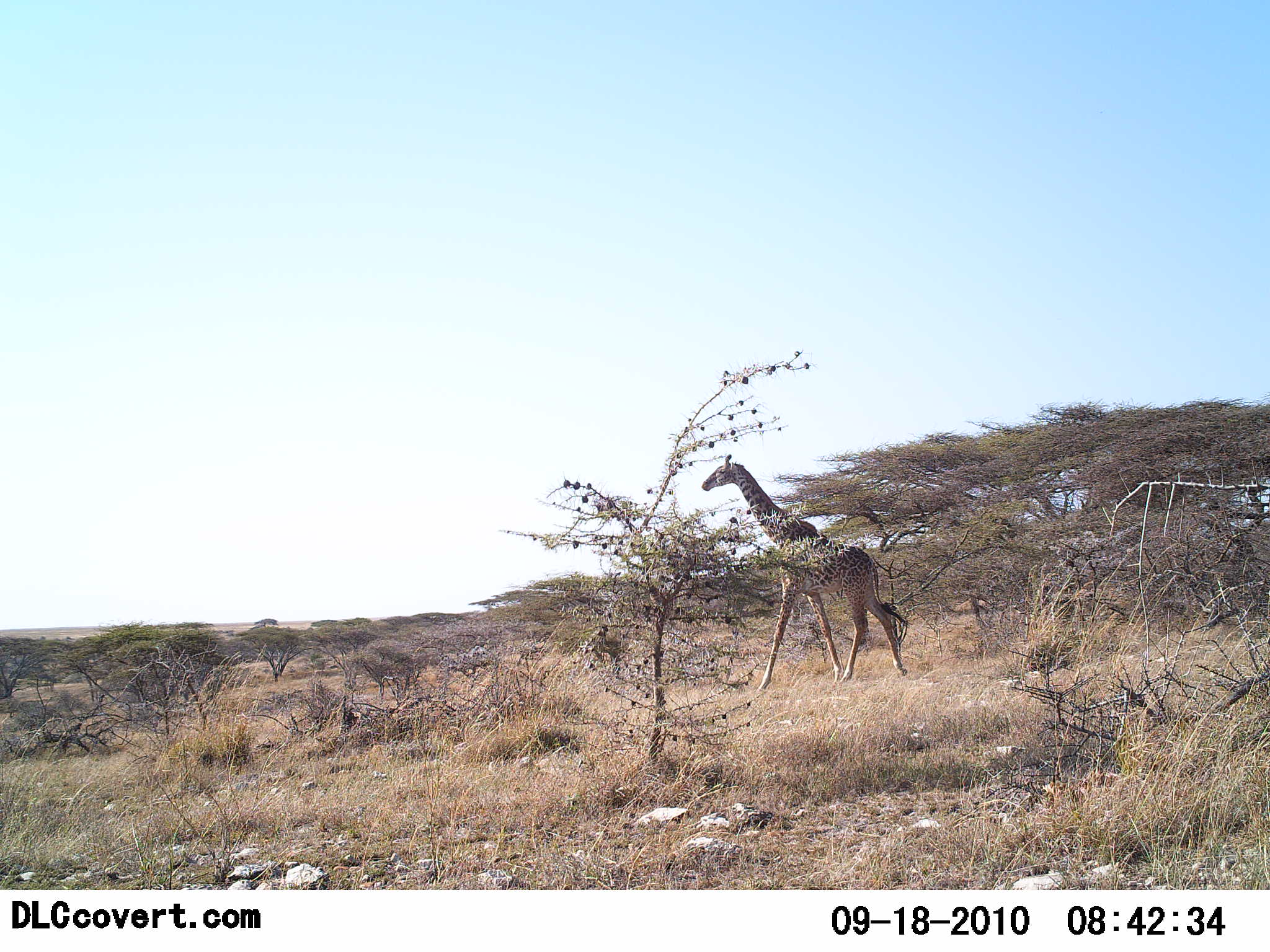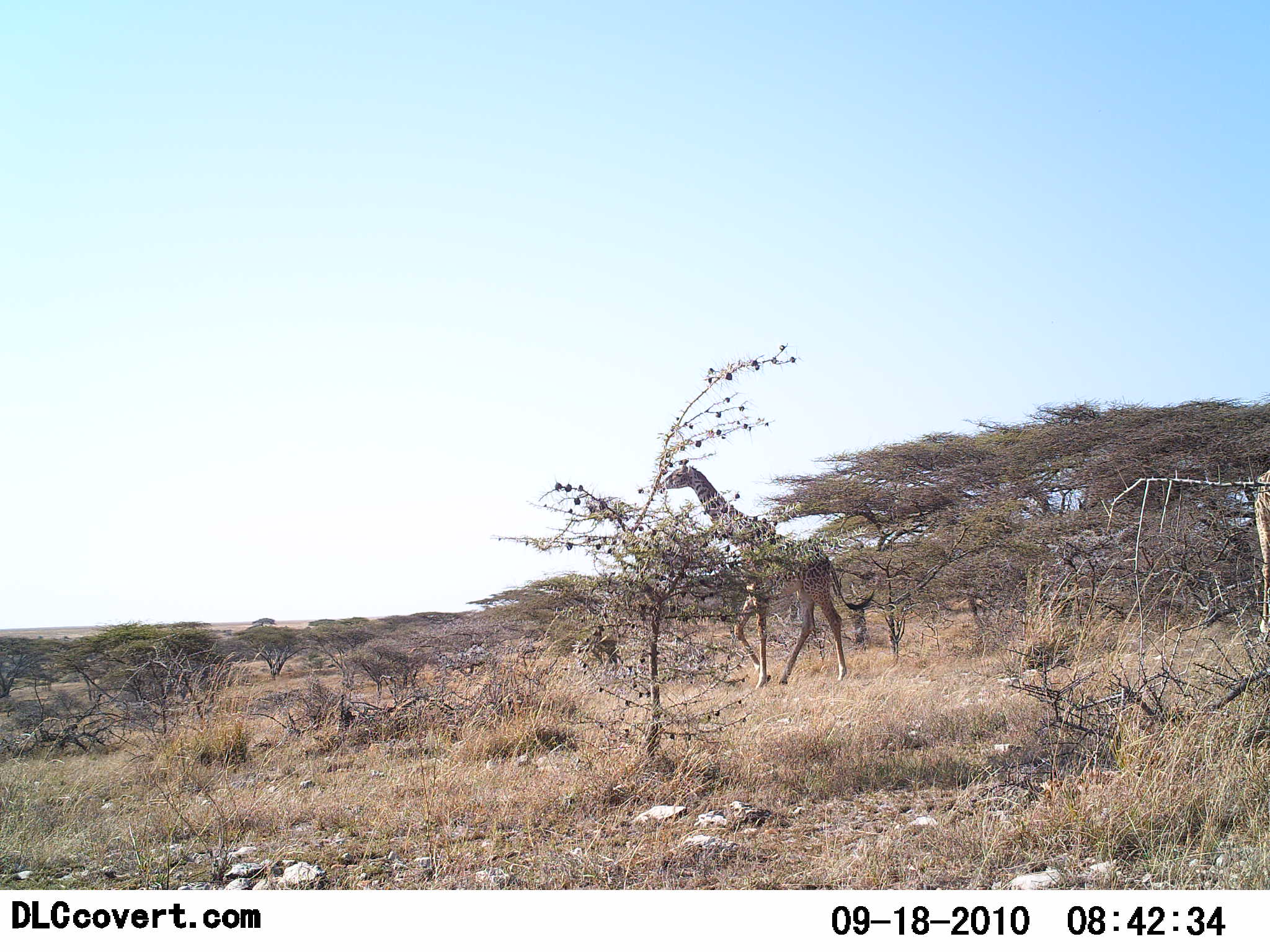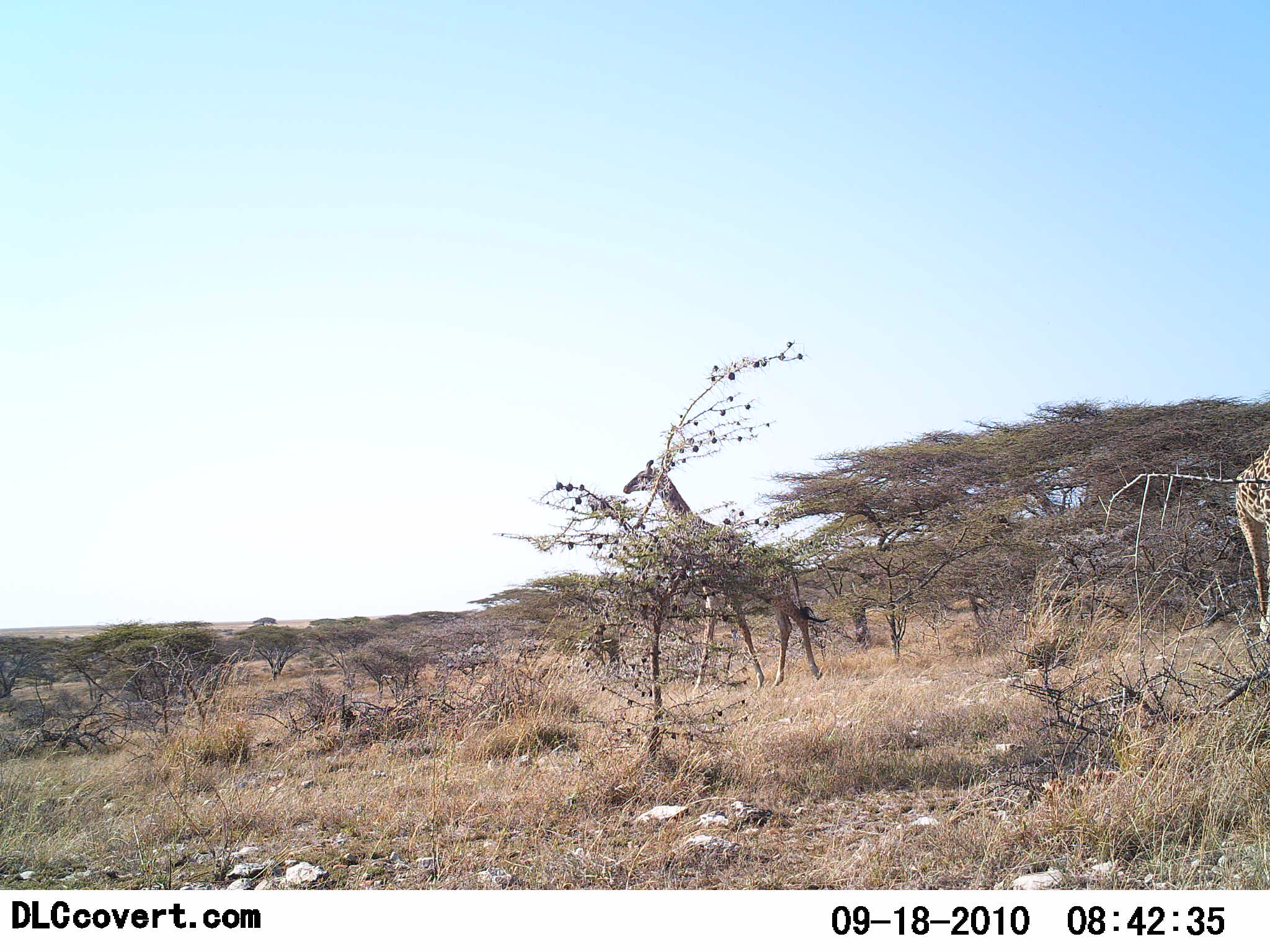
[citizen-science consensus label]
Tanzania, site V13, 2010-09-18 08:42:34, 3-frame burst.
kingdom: Animalia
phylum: Chordata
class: Mammalia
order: Artiodactyla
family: Giraffidae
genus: Giraffa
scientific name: Giraffa camelopardalis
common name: giraffe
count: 2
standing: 33%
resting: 0%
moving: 100%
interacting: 0%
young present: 0%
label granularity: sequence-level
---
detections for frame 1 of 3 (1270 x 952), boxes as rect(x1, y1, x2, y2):
animal: rect(701, 453, 911, 696)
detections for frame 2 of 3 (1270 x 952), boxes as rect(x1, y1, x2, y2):
animal: rect(657, 458, 876, 691); rect(1254, 469, 1270, 635)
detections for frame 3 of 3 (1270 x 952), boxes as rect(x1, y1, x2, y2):
animal: rect(622, 459, 832, 694); rect(1235, 446, 1270, 646)